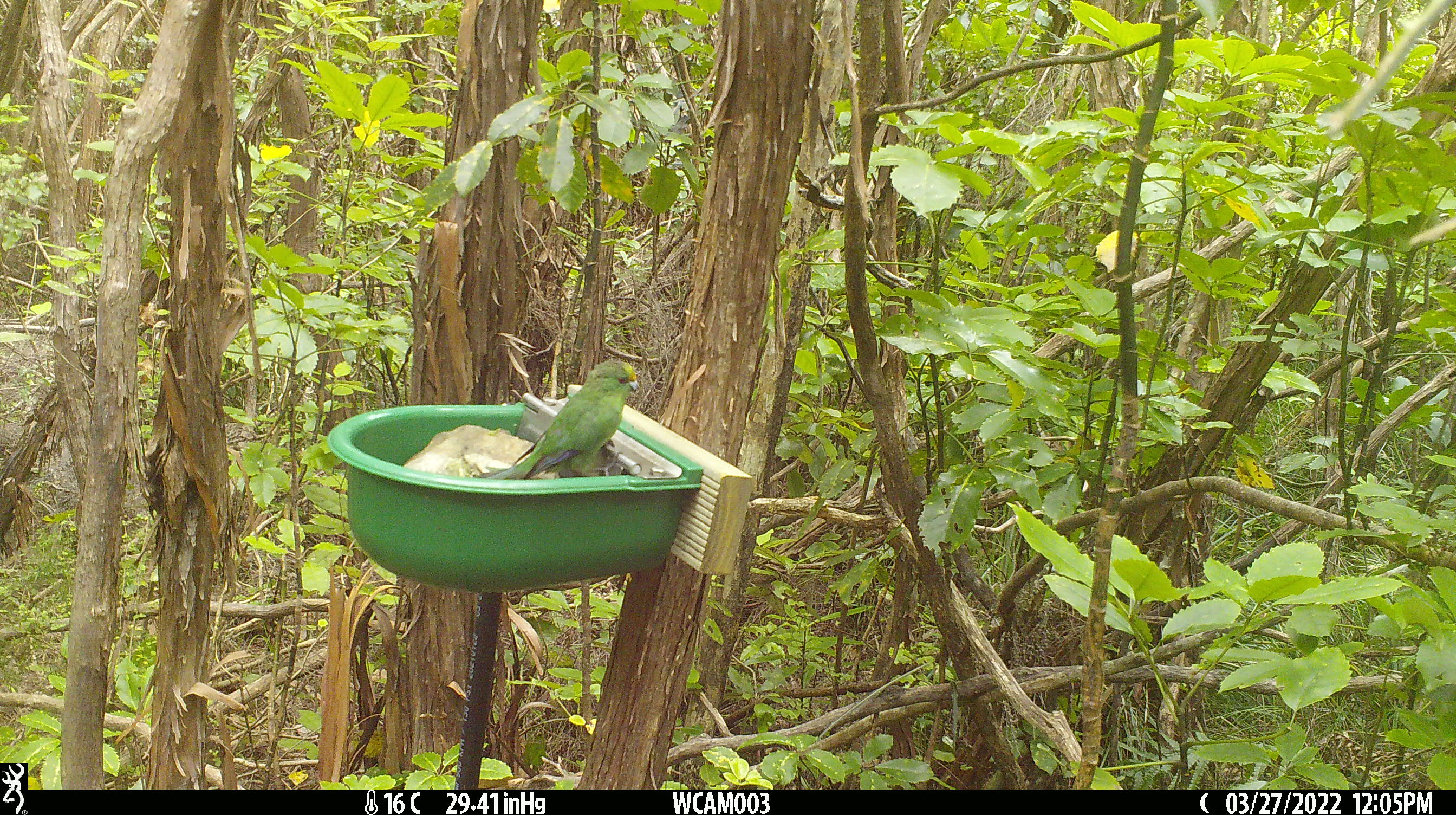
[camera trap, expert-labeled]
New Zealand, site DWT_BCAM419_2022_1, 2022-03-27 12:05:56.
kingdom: Animalia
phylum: Chordata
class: Aves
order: Psittaciformes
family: Psittaculidae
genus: Cyanoramphus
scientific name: Cyanoramphus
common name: parakeet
Parakeet (Cyanoramphus).